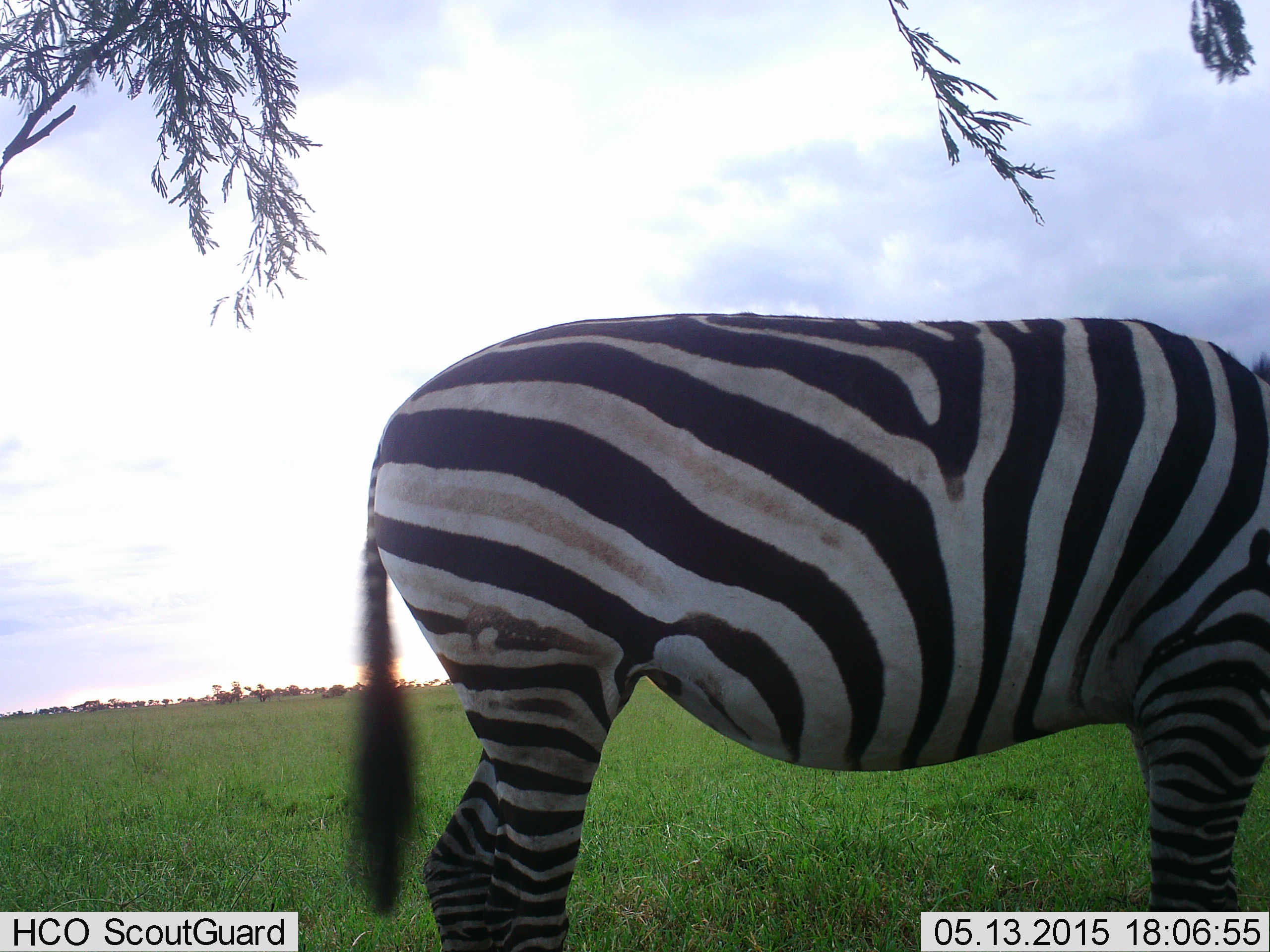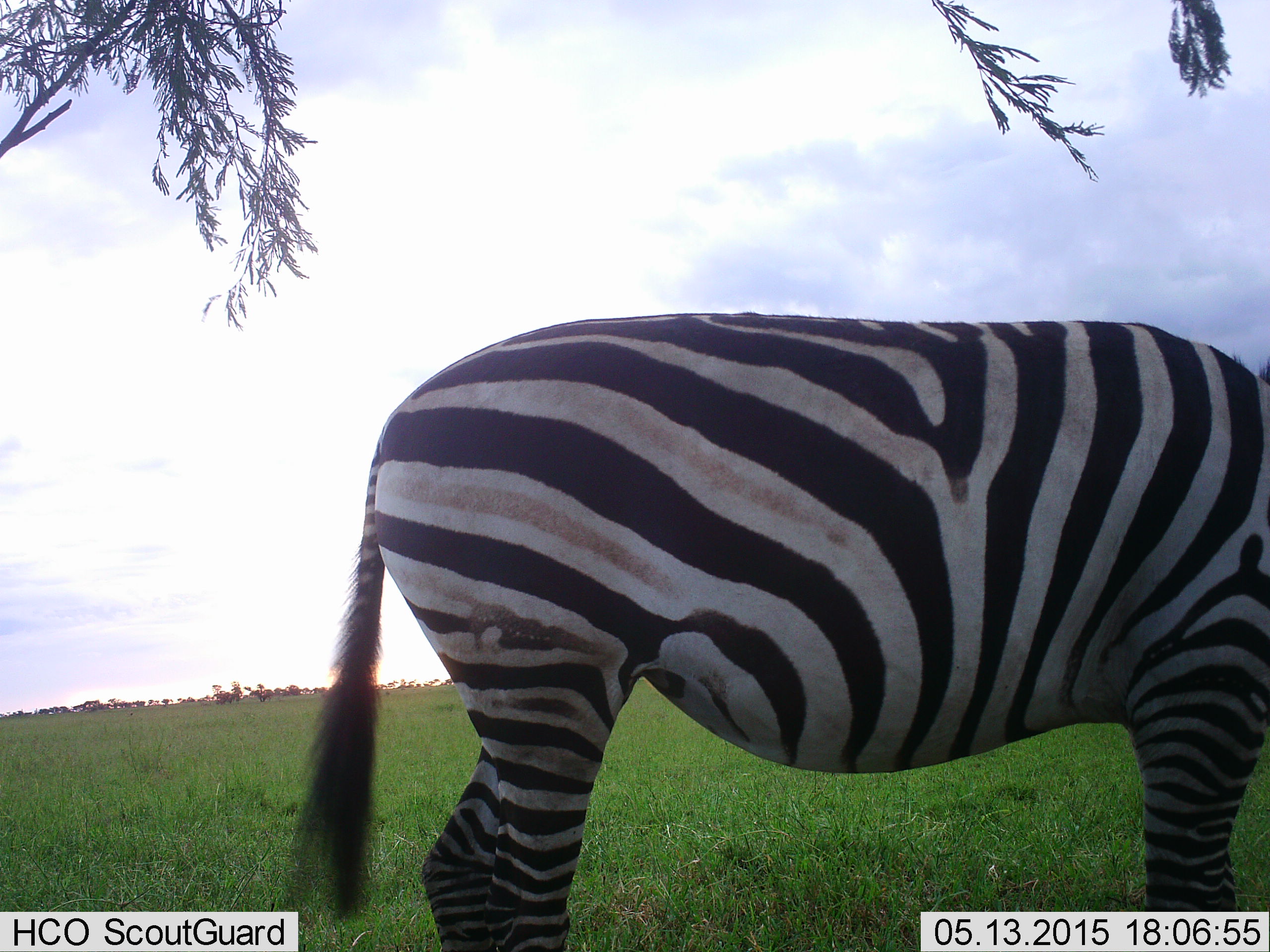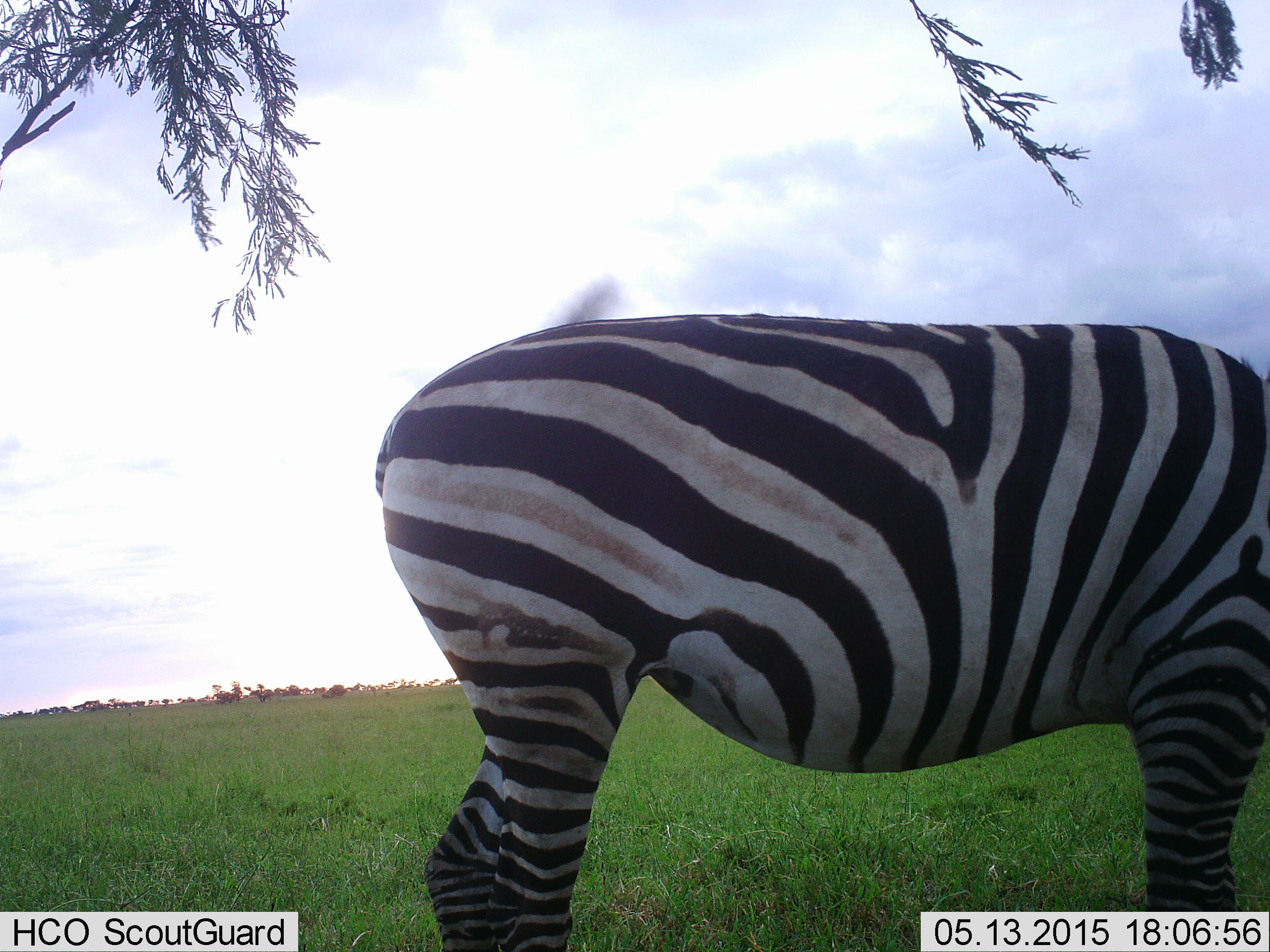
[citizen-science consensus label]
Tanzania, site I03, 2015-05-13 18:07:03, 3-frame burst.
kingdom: Animalia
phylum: Chordata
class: Mammalia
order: Perissodactyla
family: Equidae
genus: Equus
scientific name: Equus quagga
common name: plains zebra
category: zebra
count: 1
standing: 90%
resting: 0%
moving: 0%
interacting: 0%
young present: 0%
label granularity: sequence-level